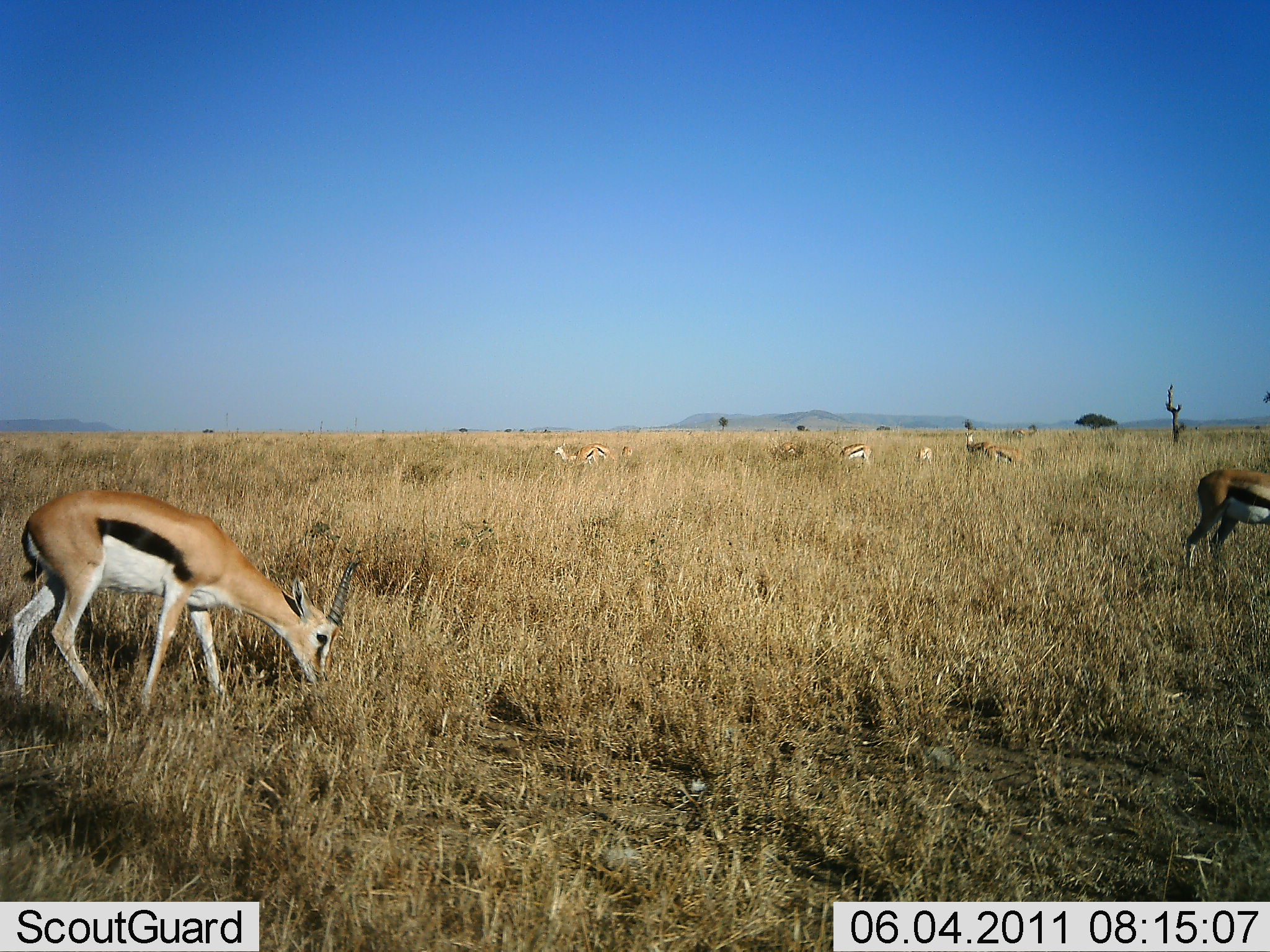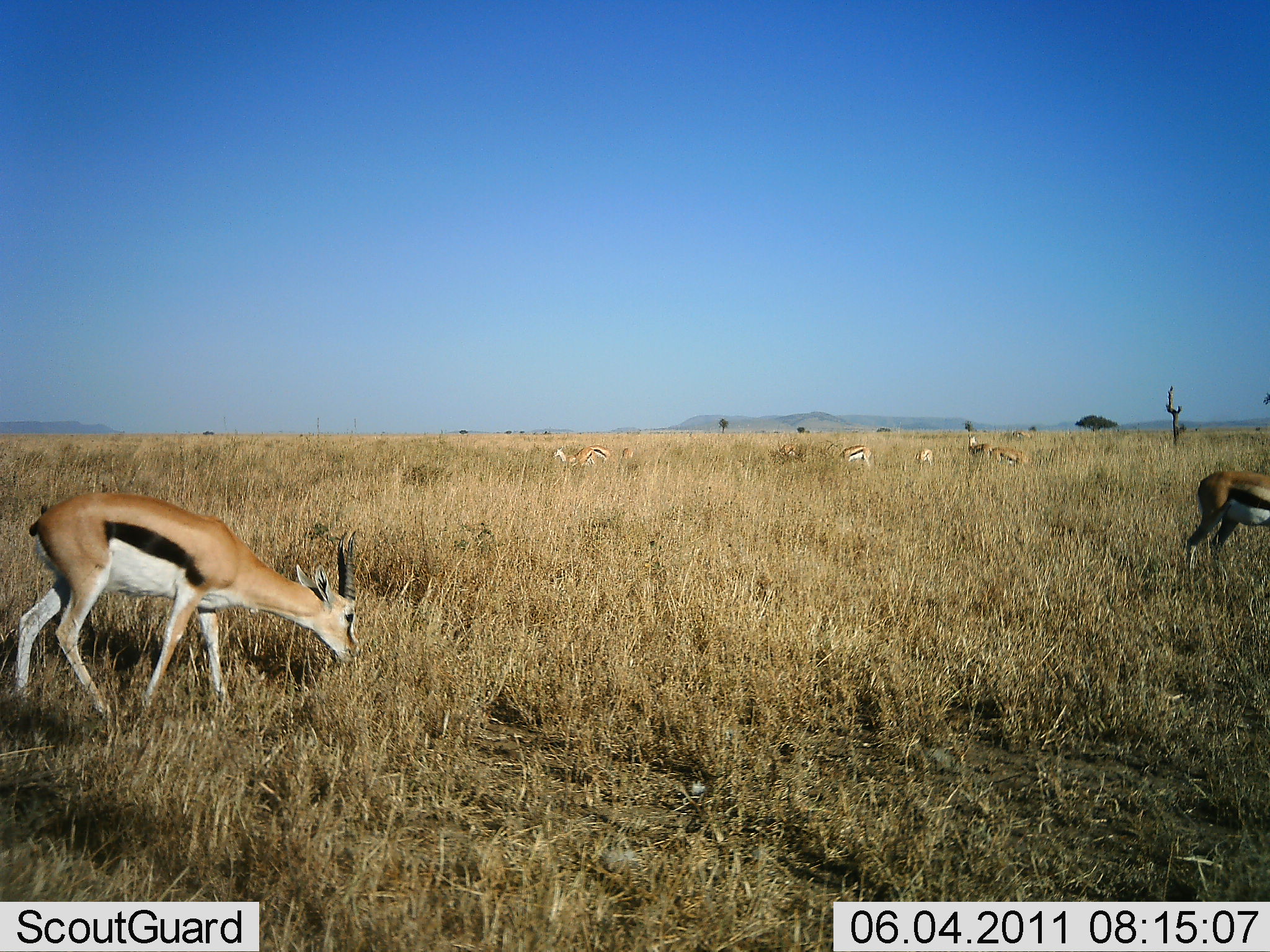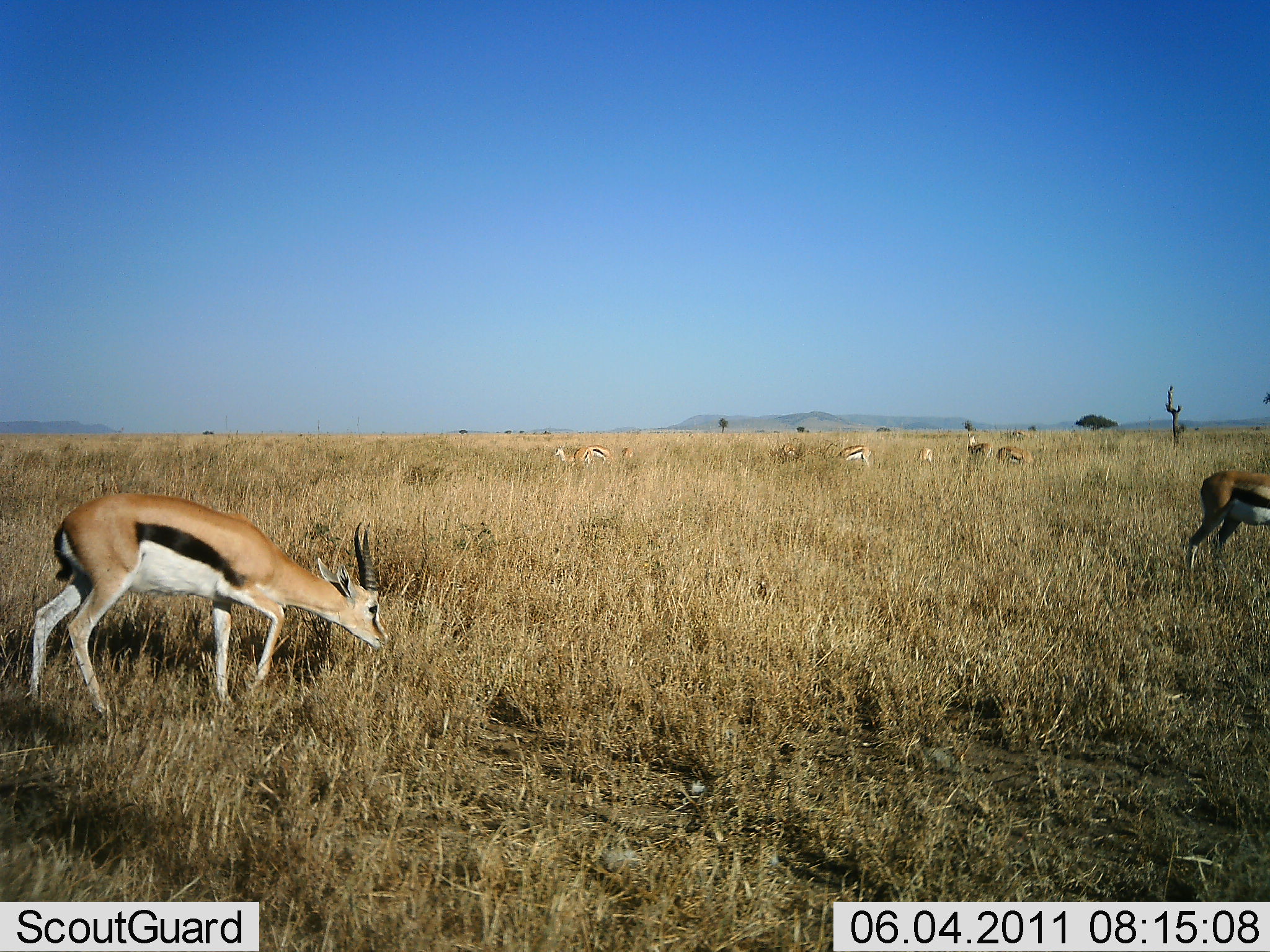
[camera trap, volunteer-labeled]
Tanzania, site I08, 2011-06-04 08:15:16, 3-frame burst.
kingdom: Animalia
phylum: Chordata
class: Mammalia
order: Artiodactyla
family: Bovidae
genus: Eudorcas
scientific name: Eudorcas thomsonii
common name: thomson's gazelle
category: gazellethomsons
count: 9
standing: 33%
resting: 8%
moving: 17%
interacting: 0%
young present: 0%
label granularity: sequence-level